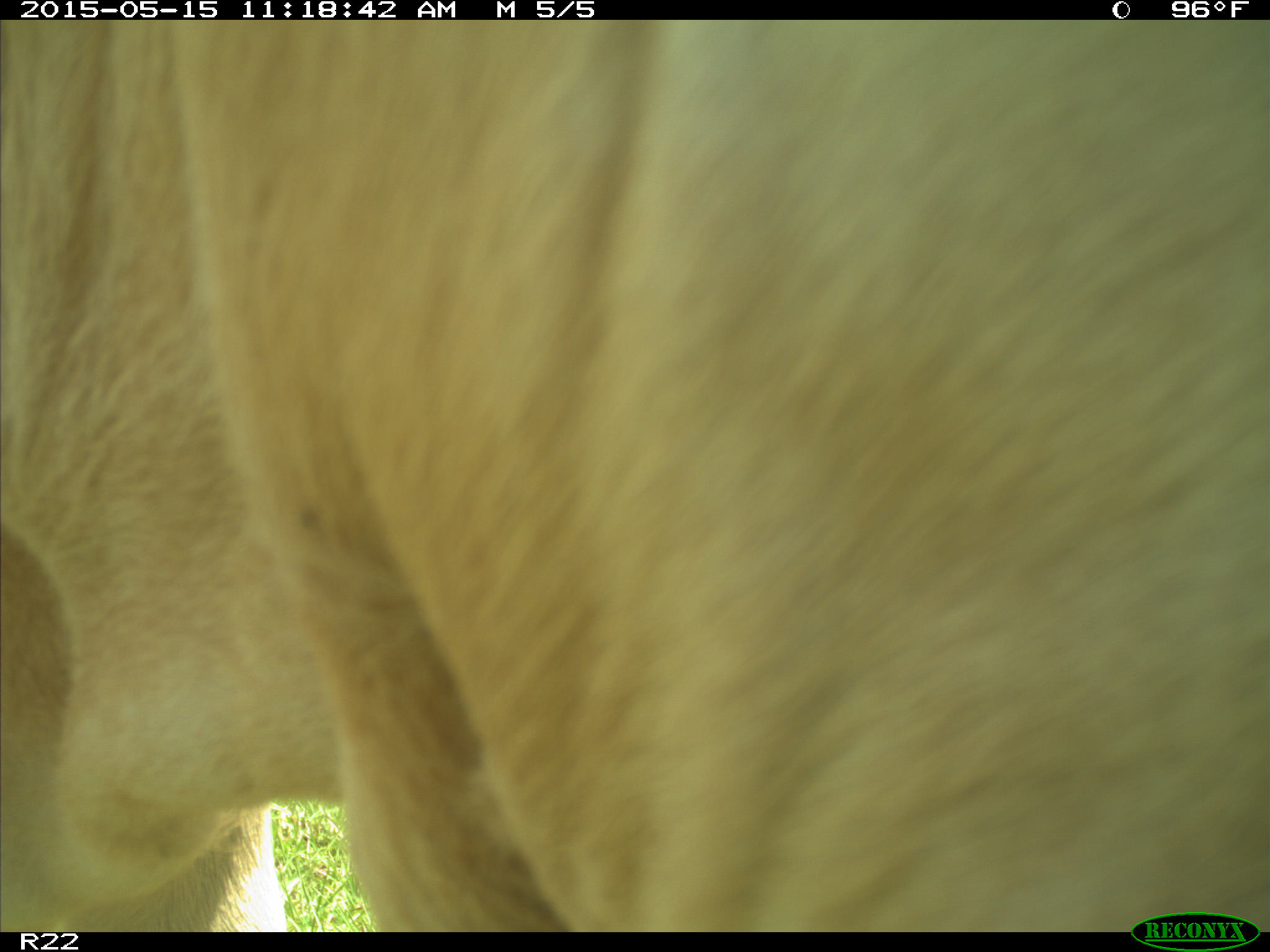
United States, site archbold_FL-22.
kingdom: Animalia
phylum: Chordata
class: Mammalia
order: Artiodactyla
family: Bovidae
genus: Bos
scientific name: Bos taurus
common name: domestic cow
Bos taurus (domestic cow).